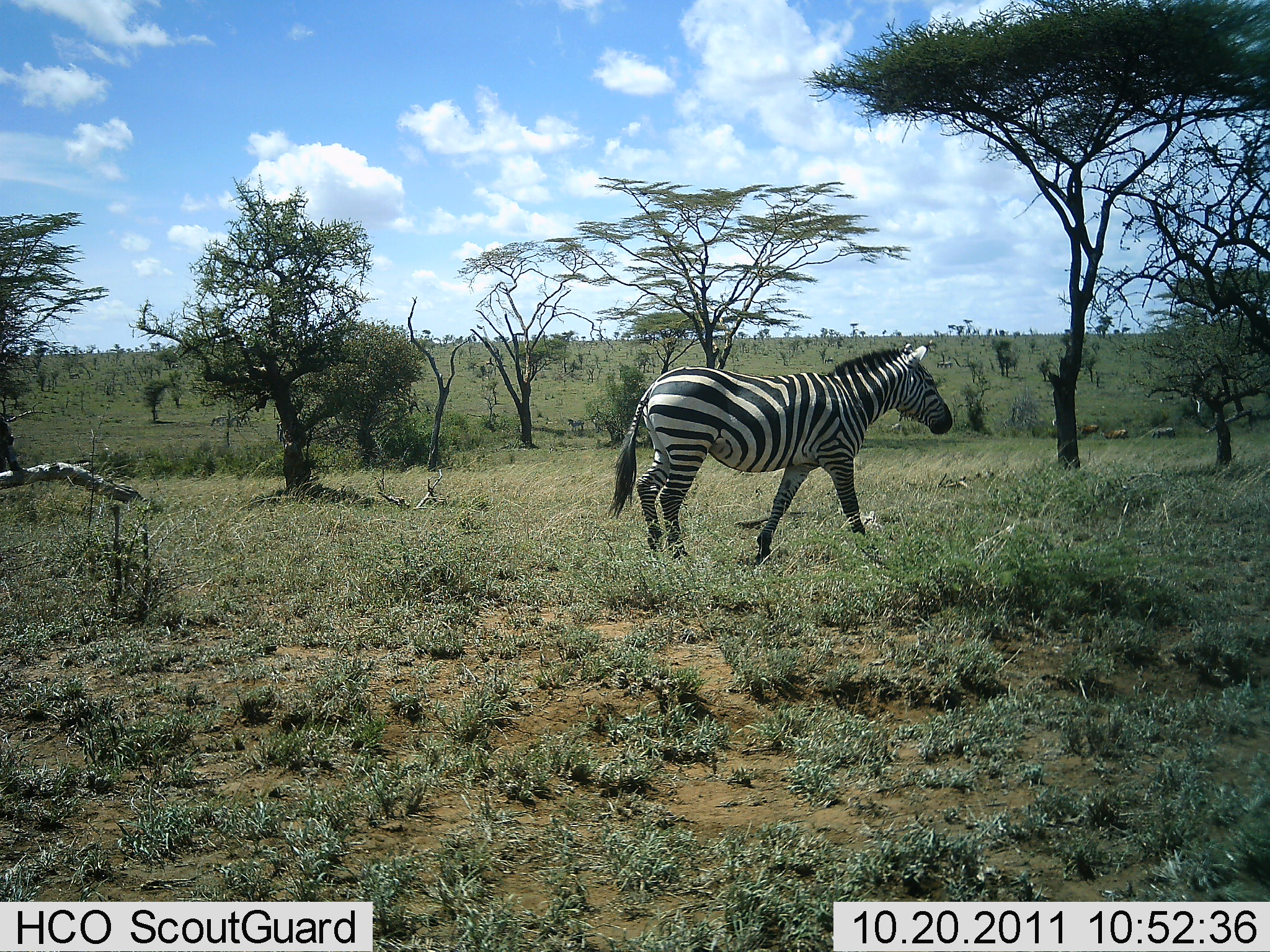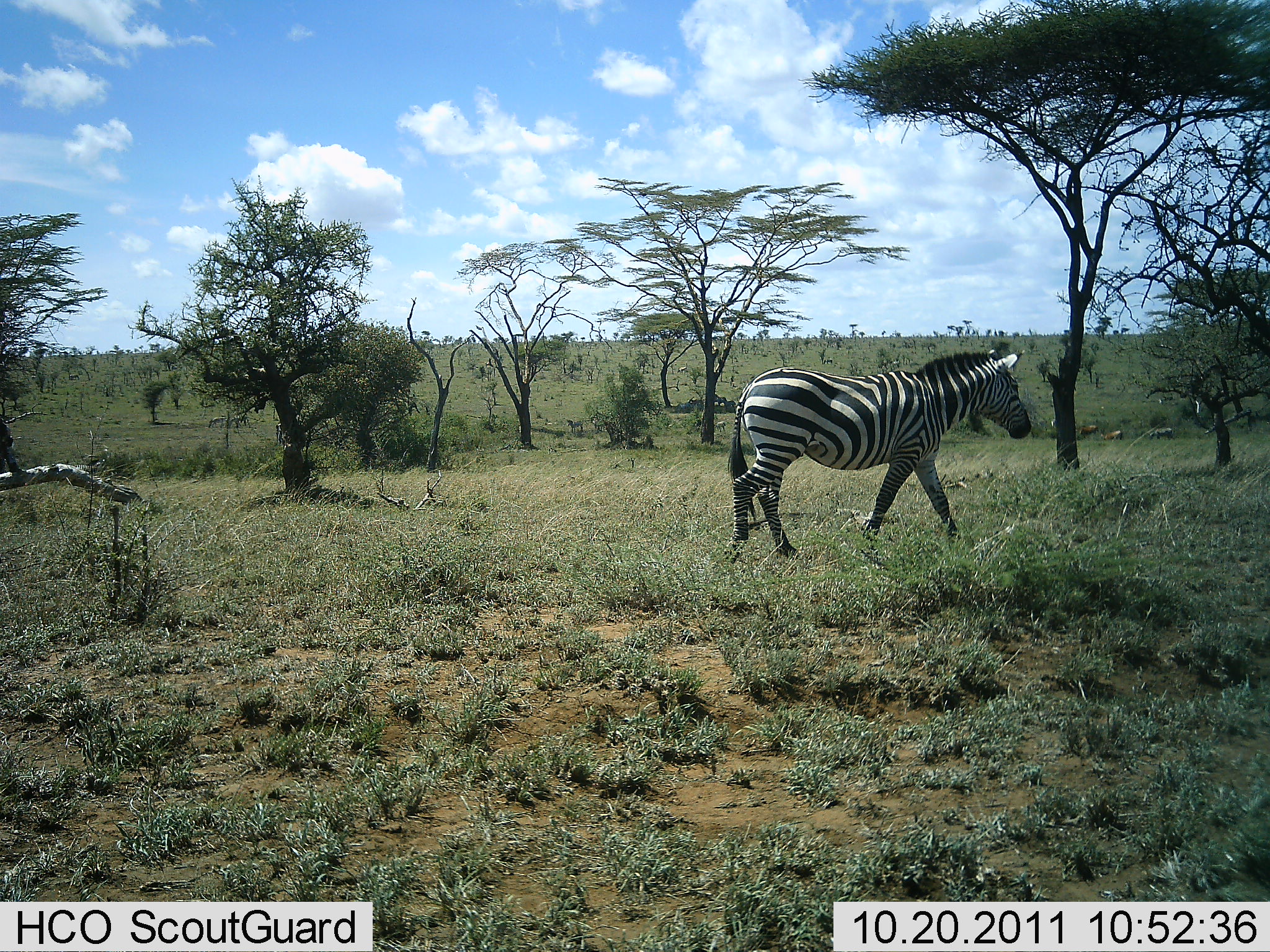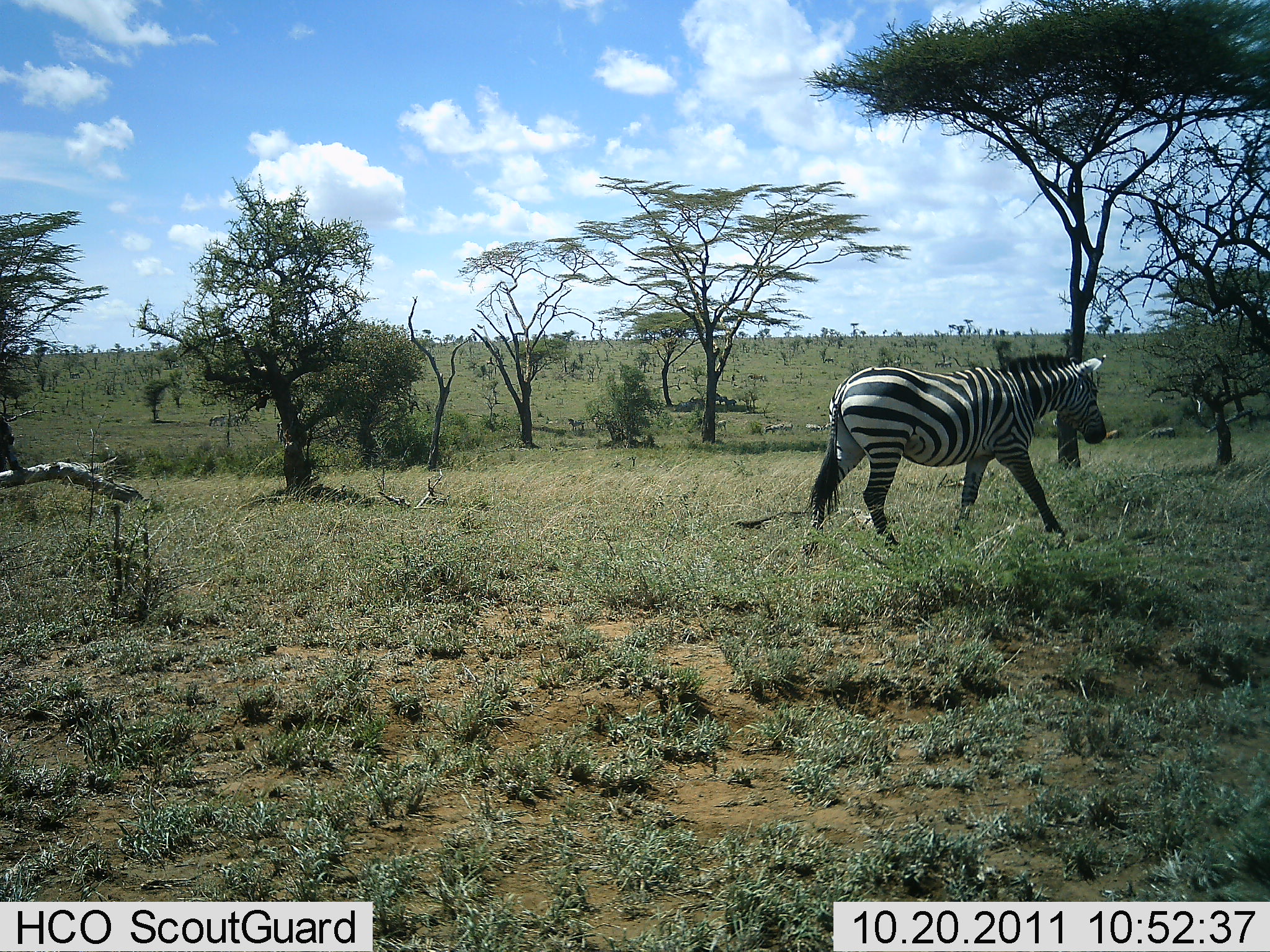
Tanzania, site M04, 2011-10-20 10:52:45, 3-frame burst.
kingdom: Animalia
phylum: Chordata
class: Mammalia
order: Perissodactyla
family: Equidae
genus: Equus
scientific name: Equus quagga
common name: plains zebra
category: zebra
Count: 1.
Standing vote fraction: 7%.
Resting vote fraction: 0%.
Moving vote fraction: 100%.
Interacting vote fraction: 0%.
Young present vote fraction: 0%.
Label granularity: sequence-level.